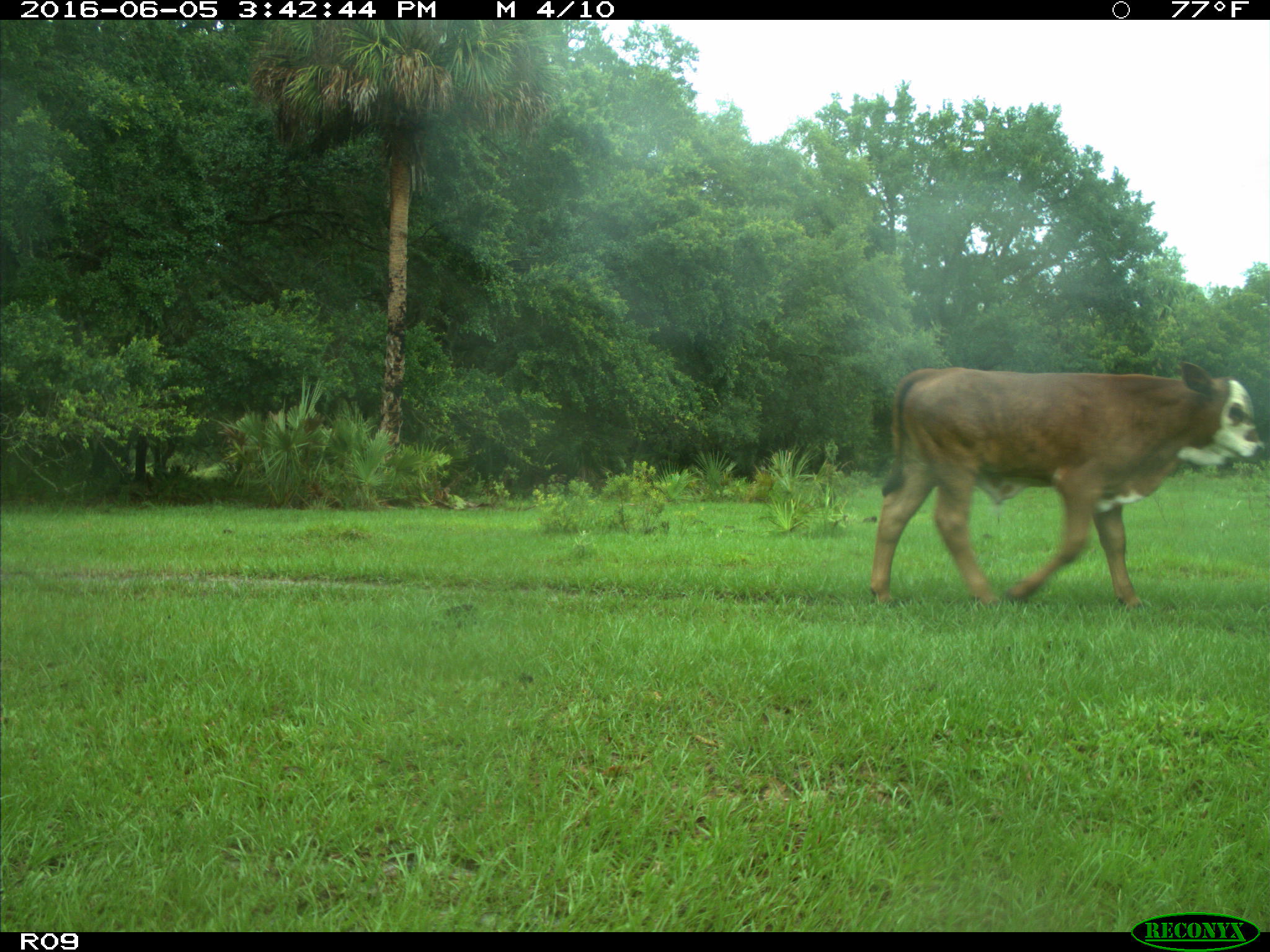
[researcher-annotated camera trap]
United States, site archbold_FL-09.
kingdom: Animalia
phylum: Chordata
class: Mammalia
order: Artiodactyla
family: Bovidae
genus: Bos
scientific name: Bos taurus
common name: domestic cow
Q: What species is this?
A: Bos taurus (domestic cow).